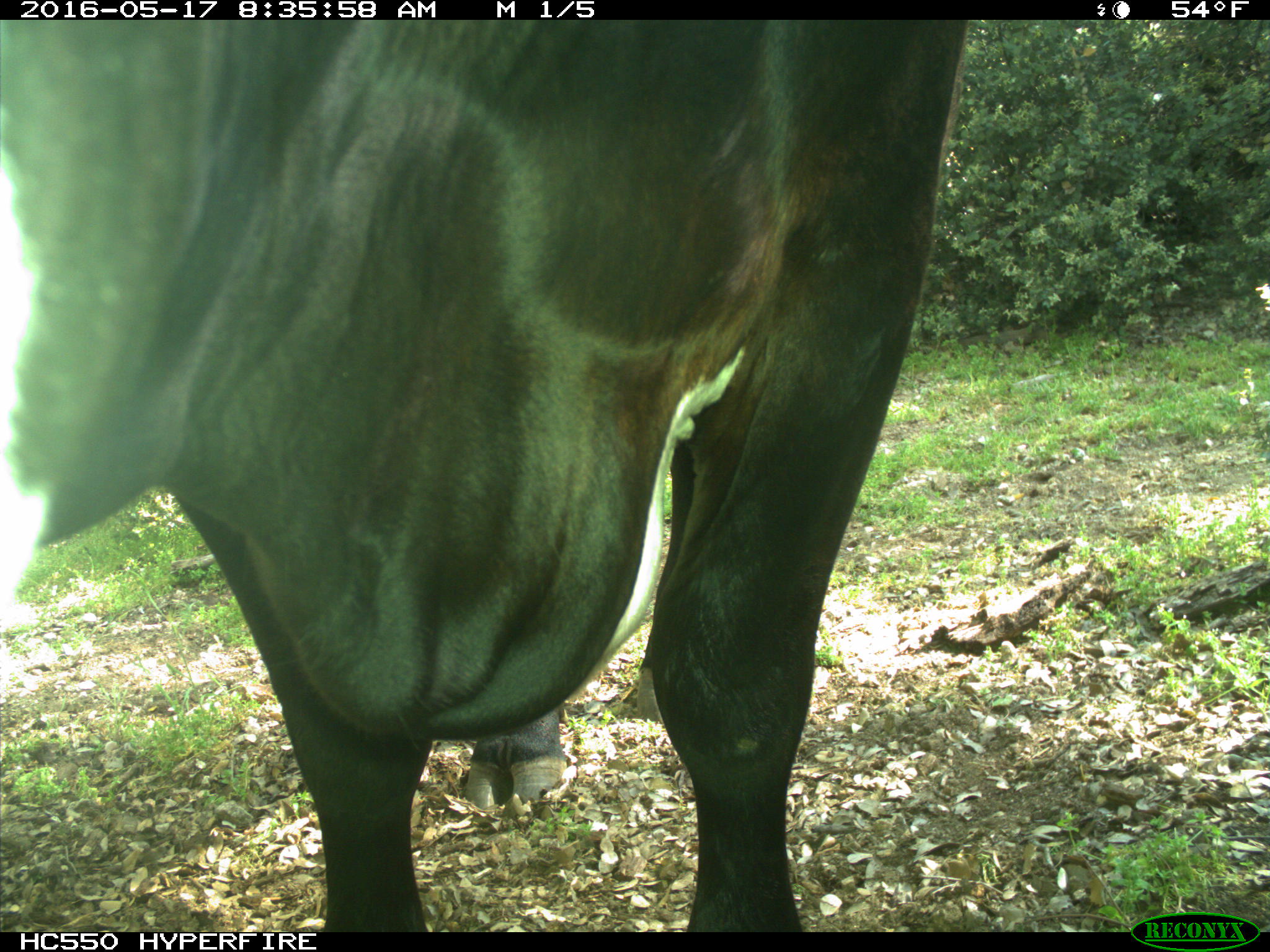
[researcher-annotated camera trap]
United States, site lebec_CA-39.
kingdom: Animalia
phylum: Chordata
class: Mammalia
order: Artiodactyla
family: Bovidae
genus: Bos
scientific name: Bos taurus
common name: domestic cow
Bos taurus (domestic cow).